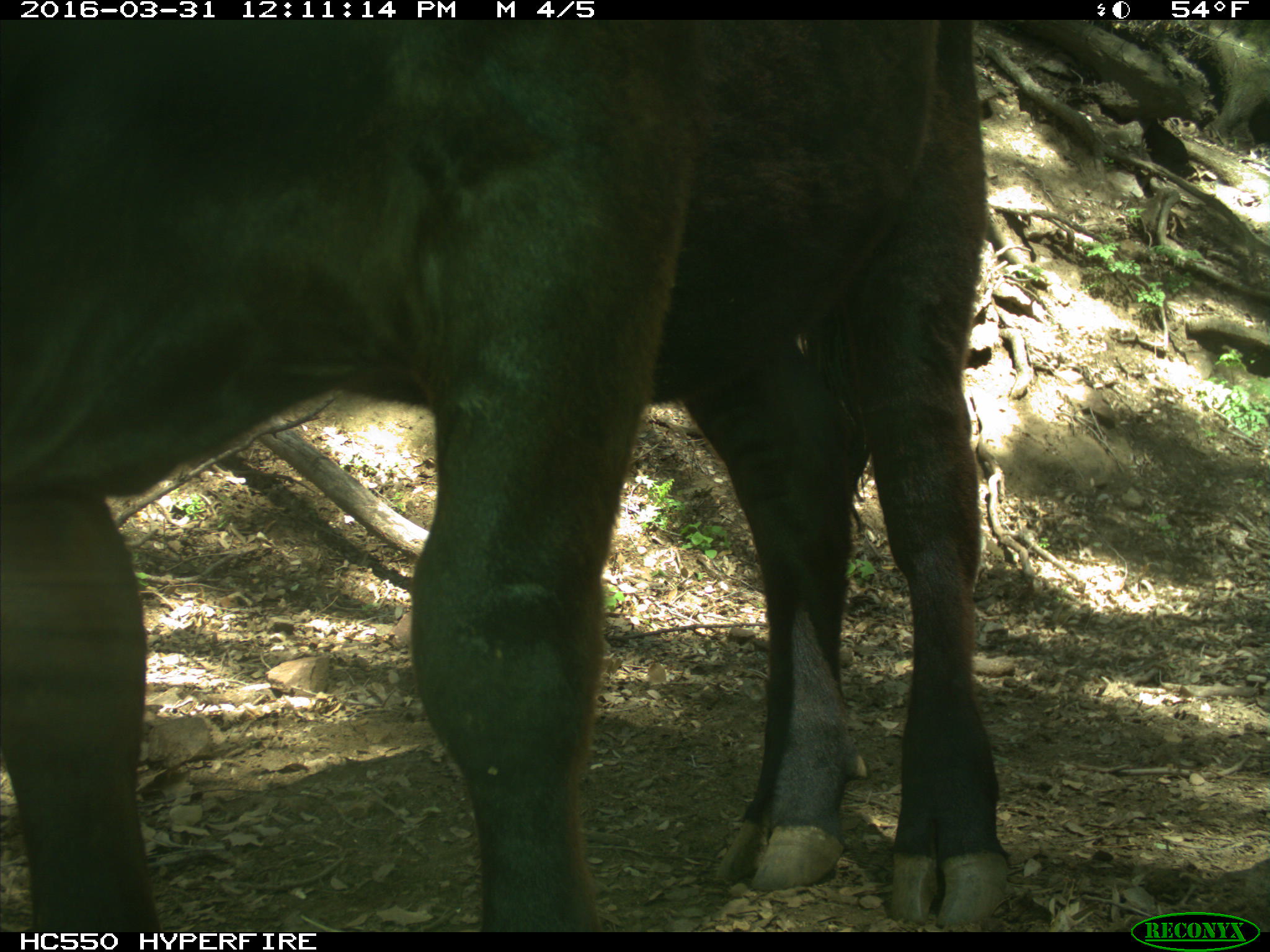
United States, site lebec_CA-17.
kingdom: Animalia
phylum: Chordata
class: Mammalia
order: Artiodactyla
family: Bovidae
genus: Bos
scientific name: Bos taurus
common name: domestic cow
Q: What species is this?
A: Bos taurus (domestic cow).